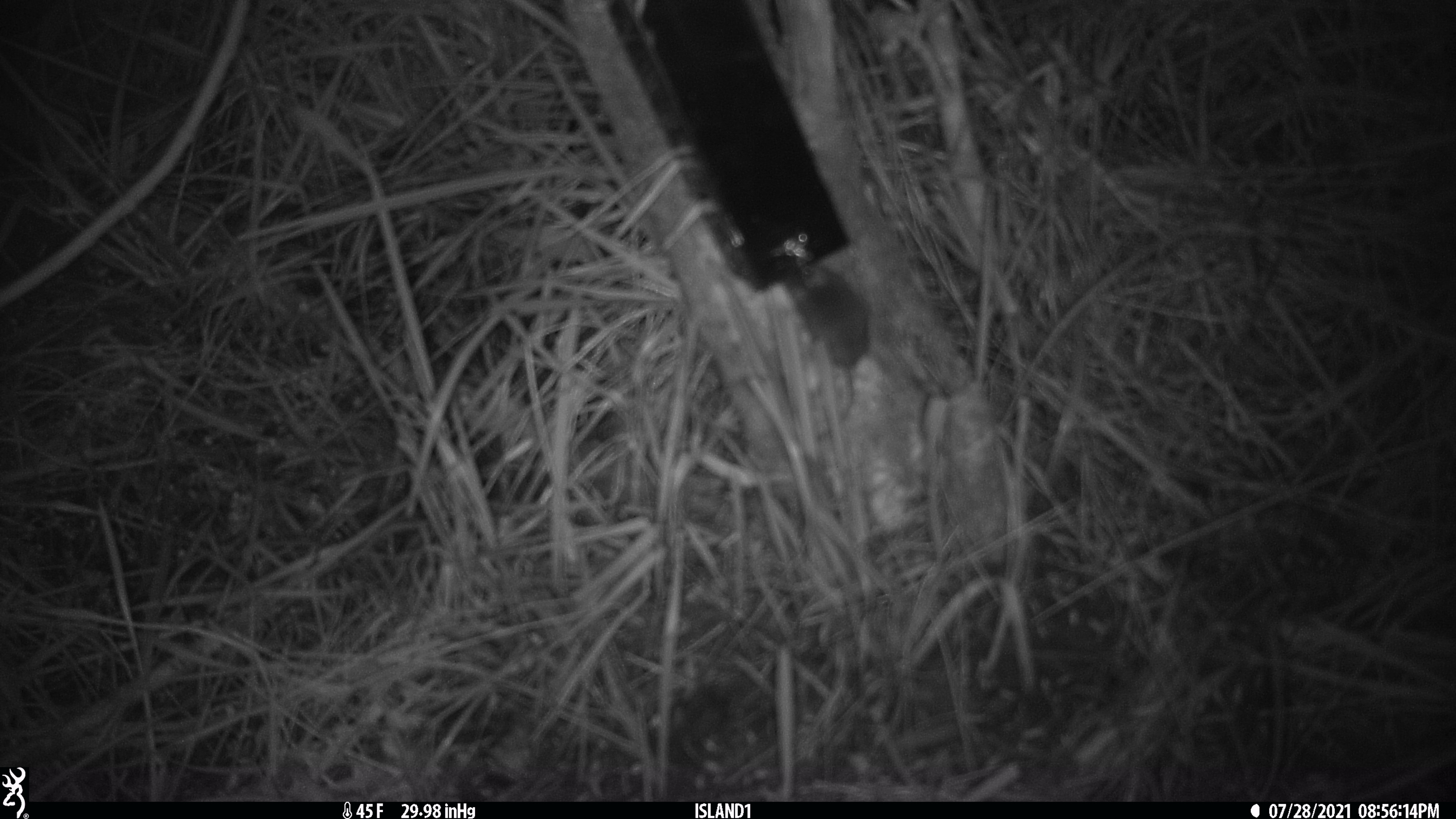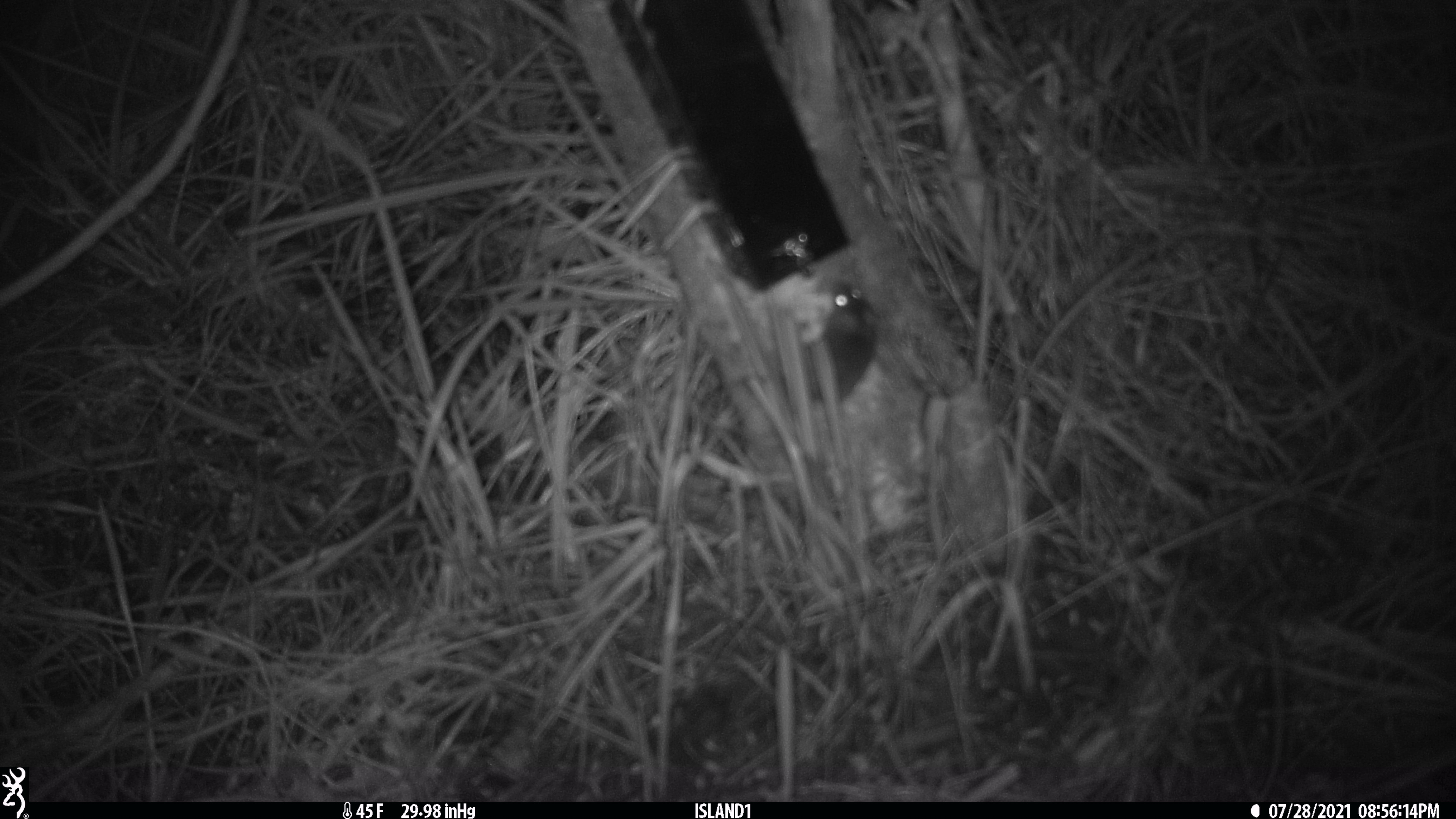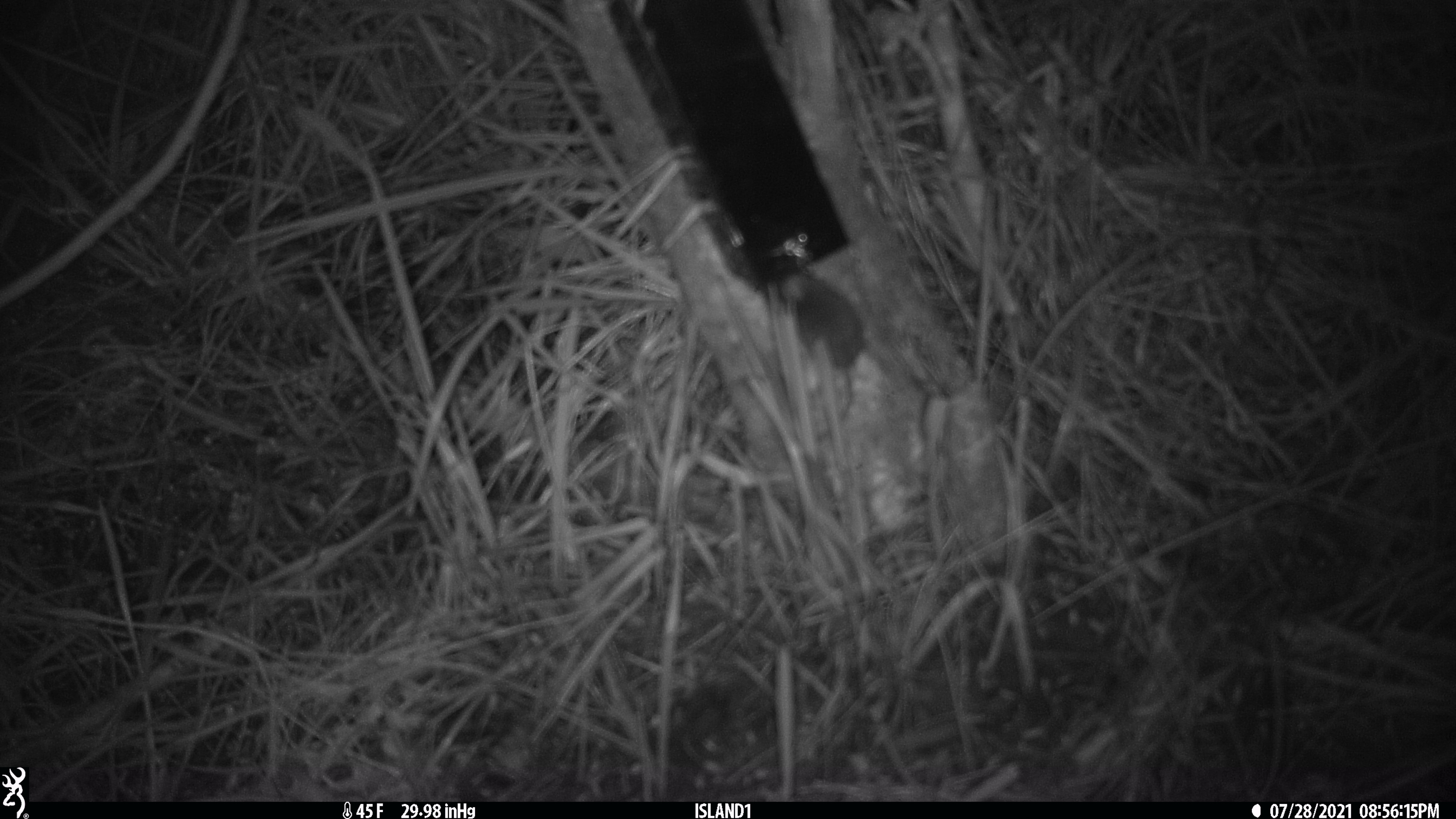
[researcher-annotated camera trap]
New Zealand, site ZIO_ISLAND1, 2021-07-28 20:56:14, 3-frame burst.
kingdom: Animalia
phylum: Chordata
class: Mammalia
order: Rodentia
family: Muridae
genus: Mus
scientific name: Mus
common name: mouse